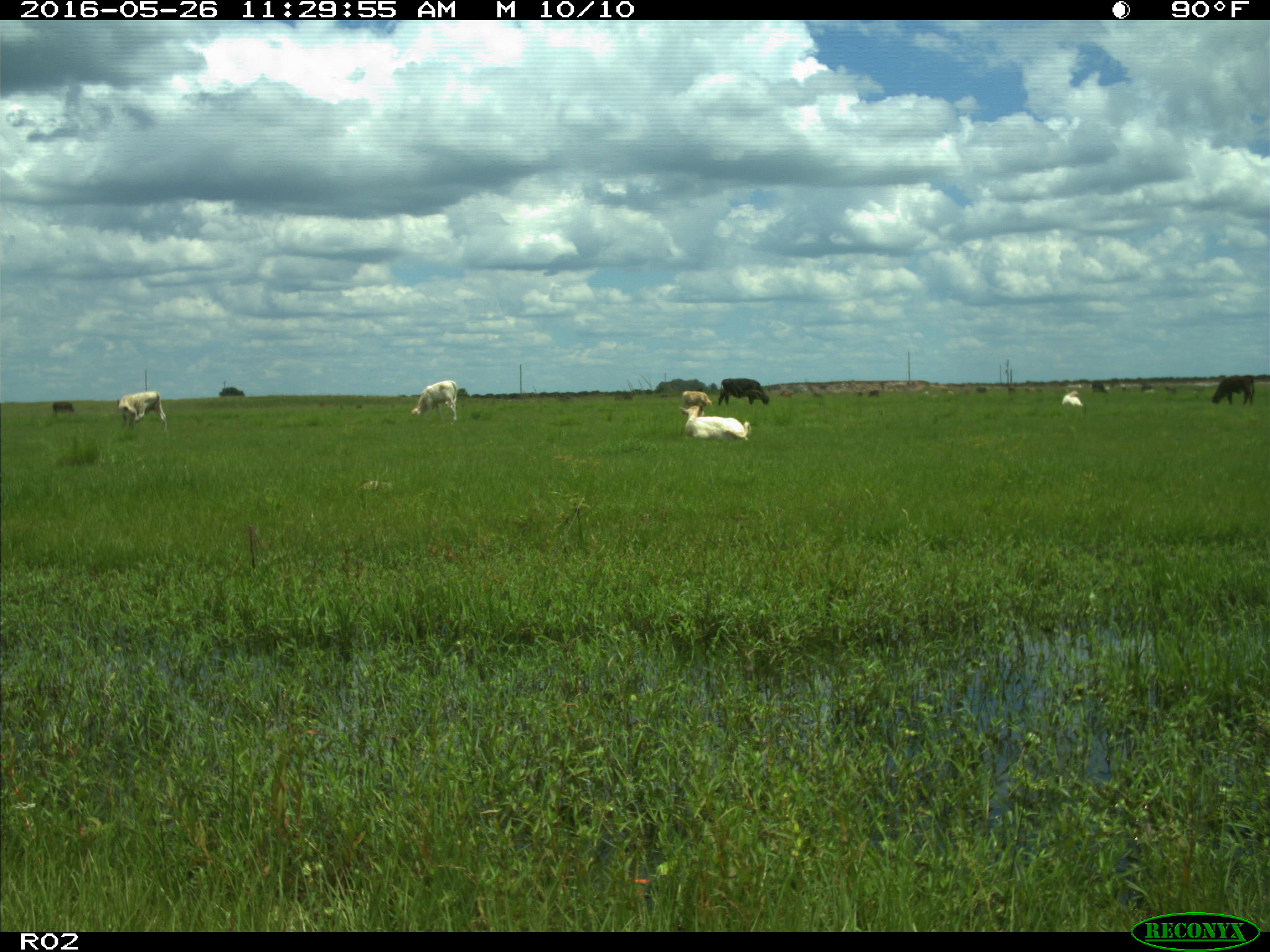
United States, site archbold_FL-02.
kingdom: Animalia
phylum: Chordata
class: Mammalia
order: Artiodactyla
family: Bovidae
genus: Bos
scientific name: Bos taurus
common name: domestic cow